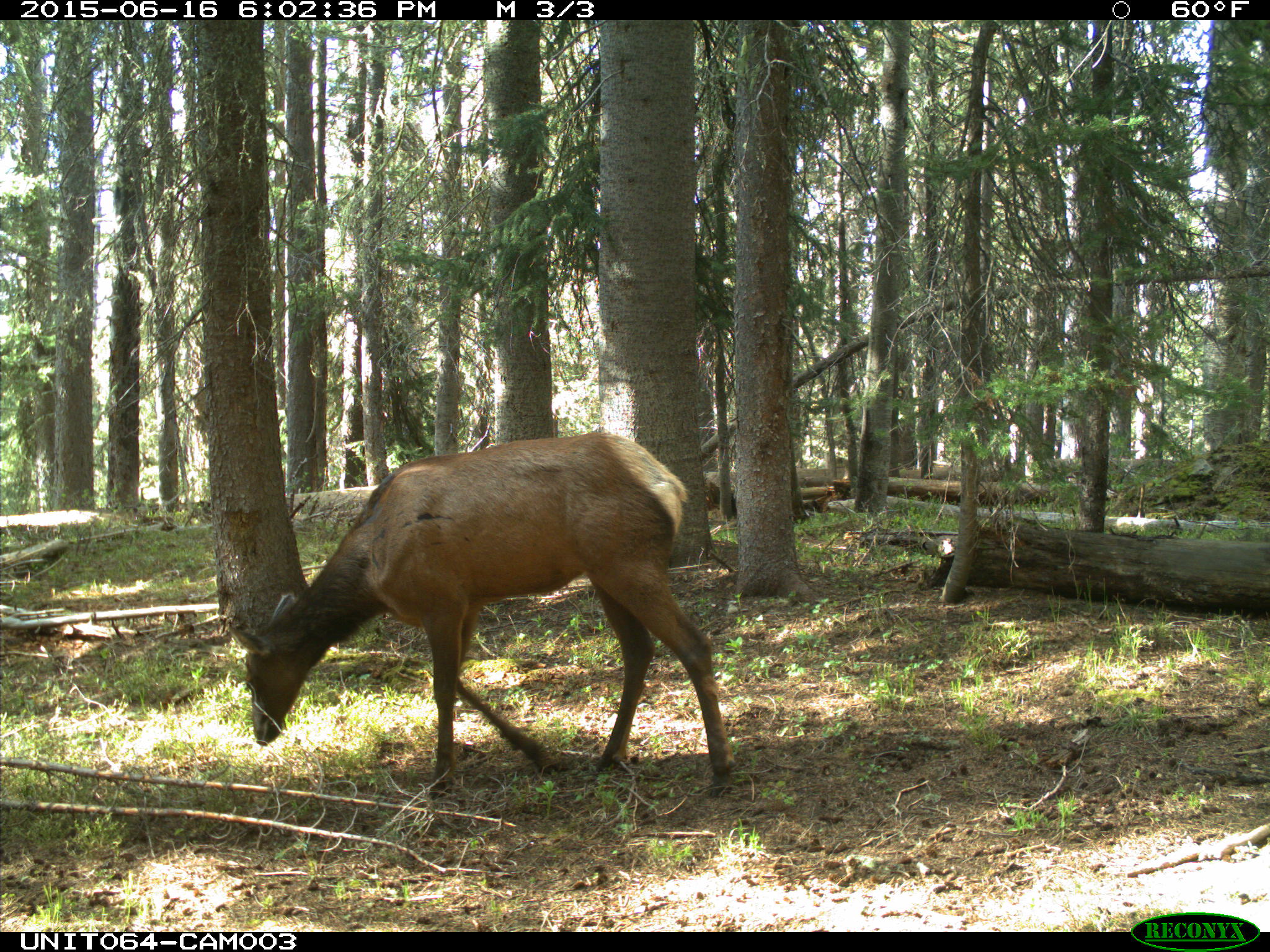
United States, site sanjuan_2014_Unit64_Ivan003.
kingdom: Animalia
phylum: Chordata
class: Mammalia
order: Artiodactyla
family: Cervidae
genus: Cervus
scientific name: Cervus elaphus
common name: red deer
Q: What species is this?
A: Cervus elaphus (red deer).